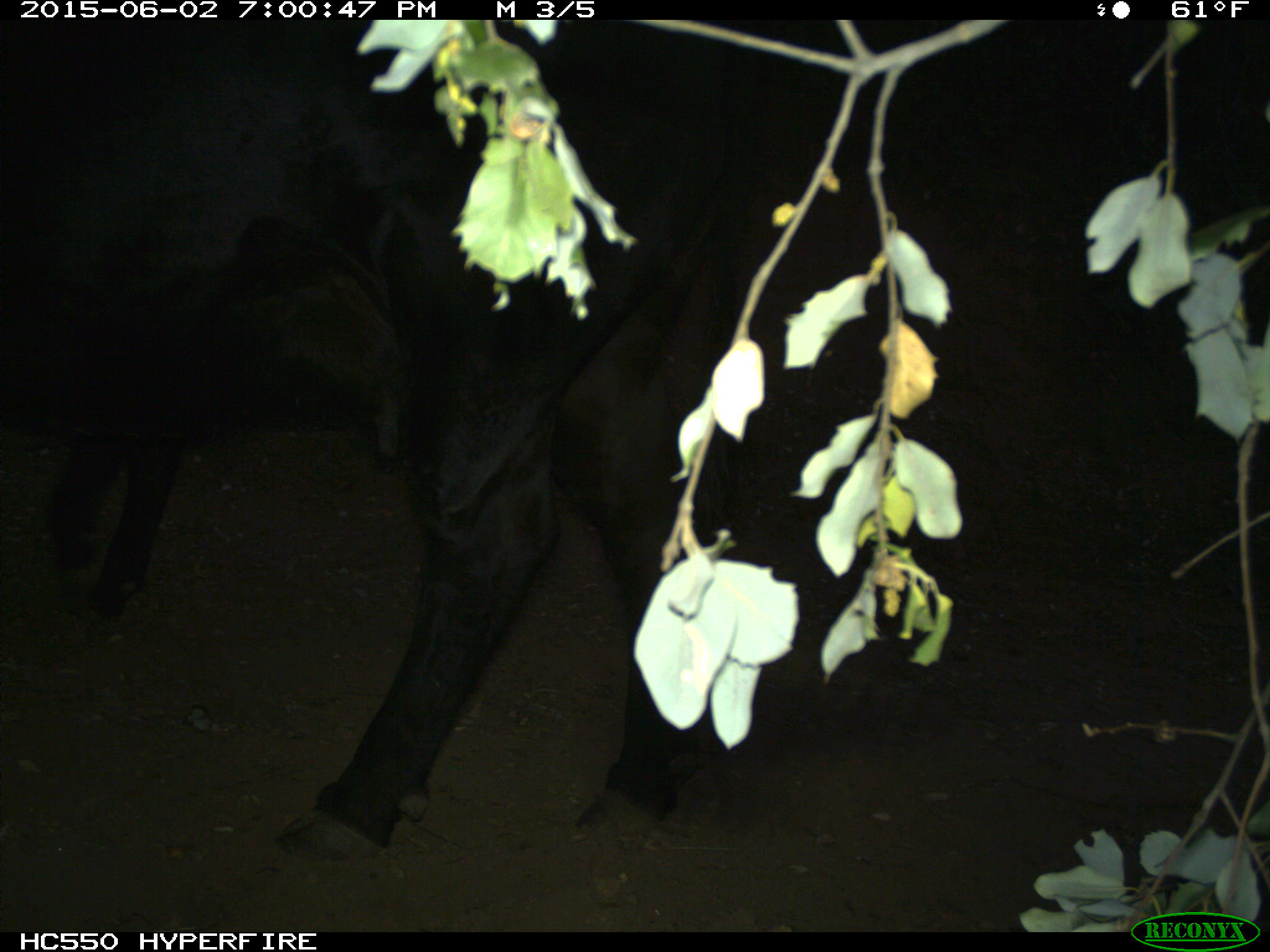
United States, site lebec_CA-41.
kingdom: Animalia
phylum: Chordata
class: Mammalia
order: Artiodactyla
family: Bovidae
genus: Bos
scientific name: Bos taurus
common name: domestic cow